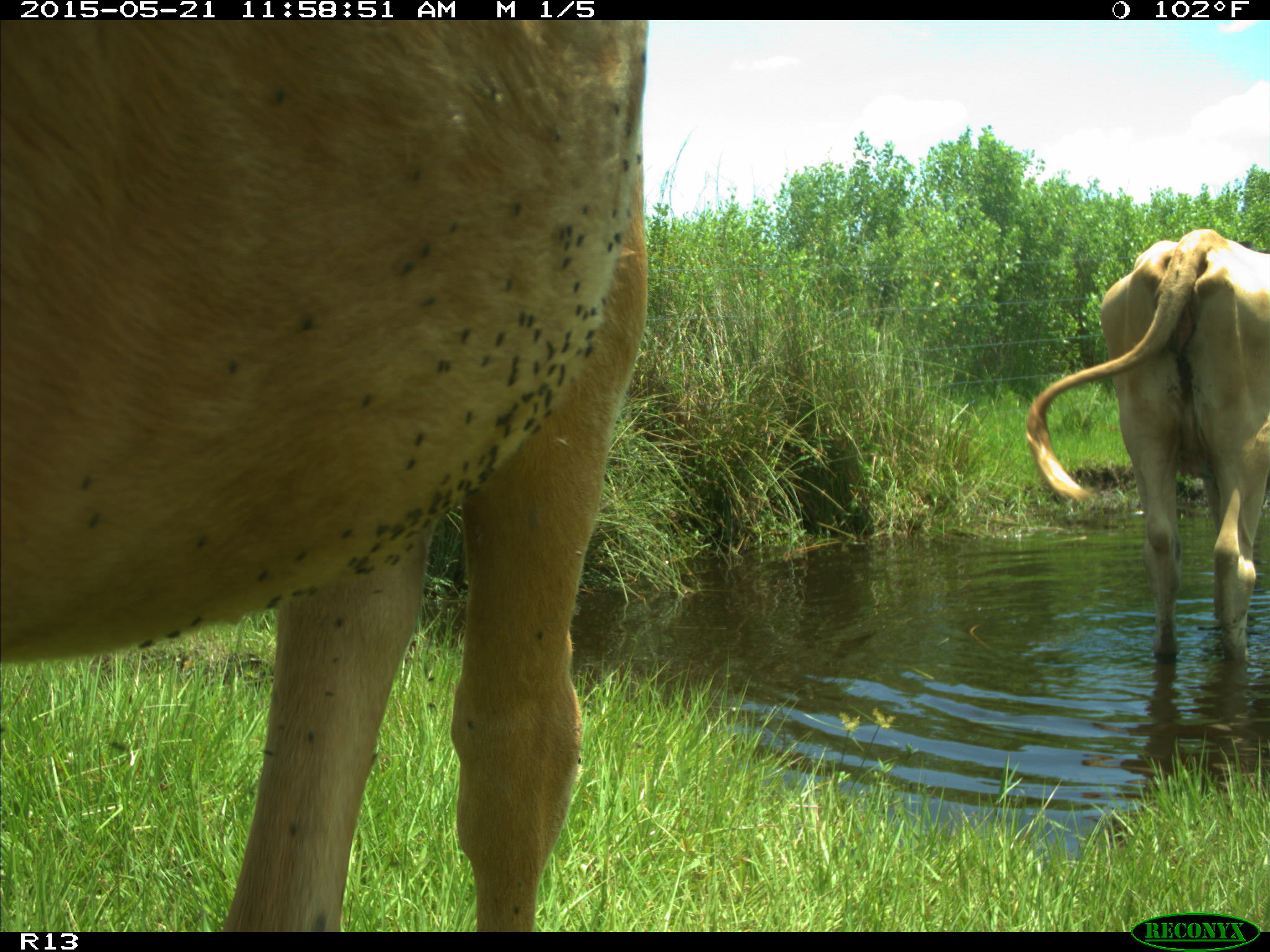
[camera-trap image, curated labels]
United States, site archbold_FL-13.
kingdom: Animalia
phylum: Chordata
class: Mammalia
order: Artiodactyla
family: Bovidae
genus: Bos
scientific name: Bos taurus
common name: domestic cow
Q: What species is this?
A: Bos taurus (domestic cow).